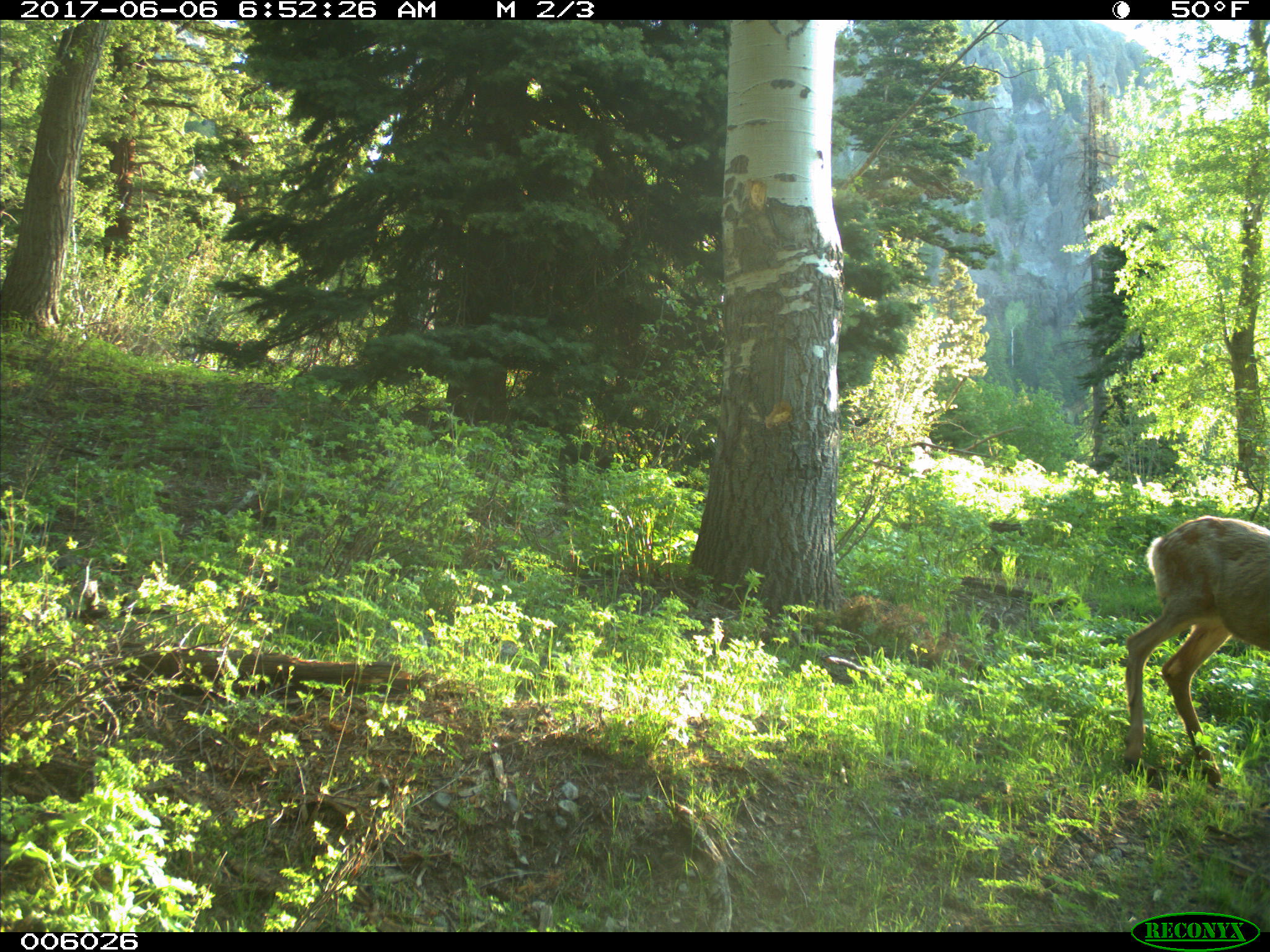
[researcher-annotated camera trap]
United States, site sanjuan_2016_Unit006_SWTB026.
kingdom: Animalia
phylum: Chordata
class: Mammalia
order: Artiodactyla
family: Cervidae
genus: Odocoileus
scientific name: Odocoileus hemionus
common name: mule deer